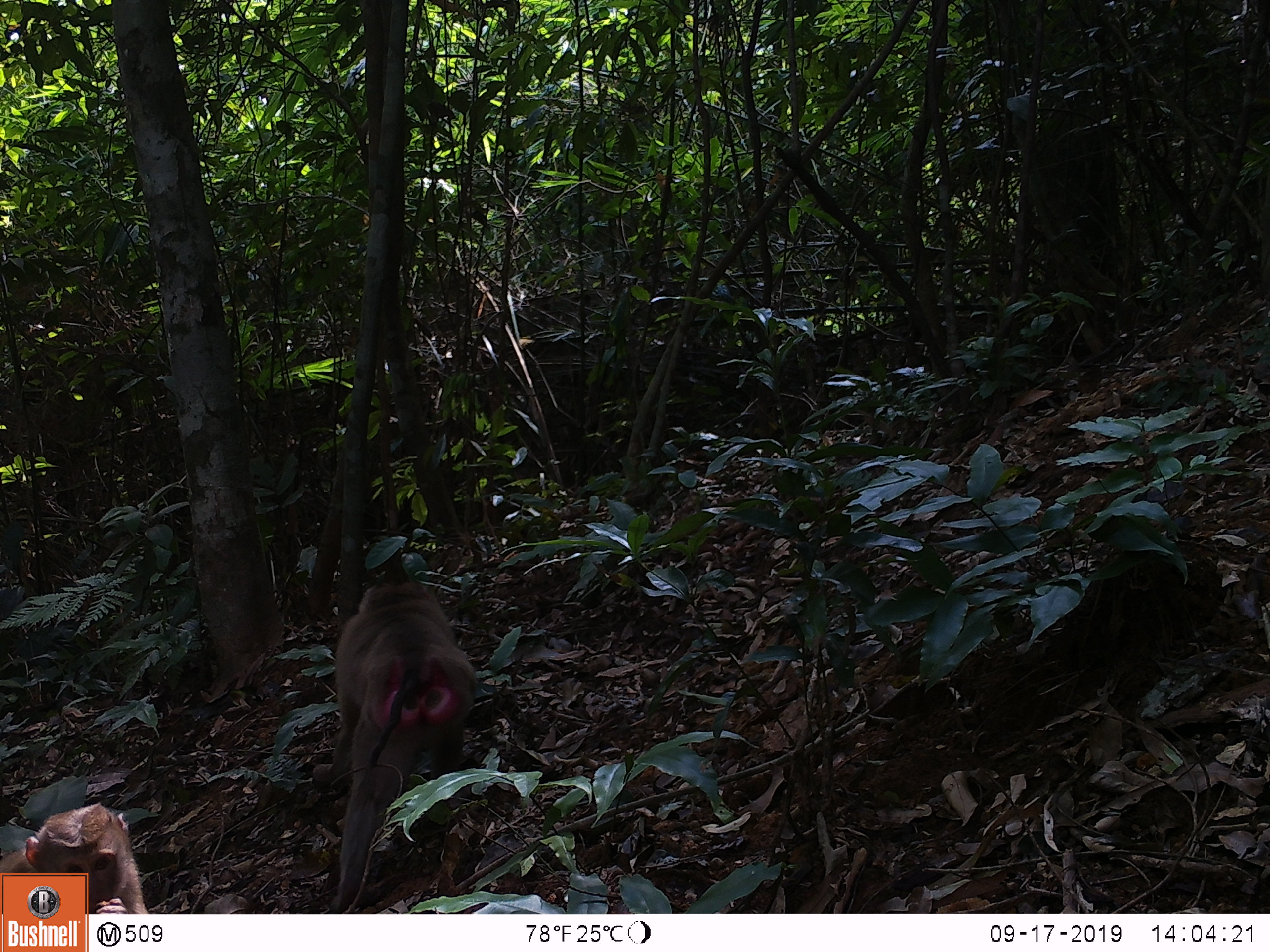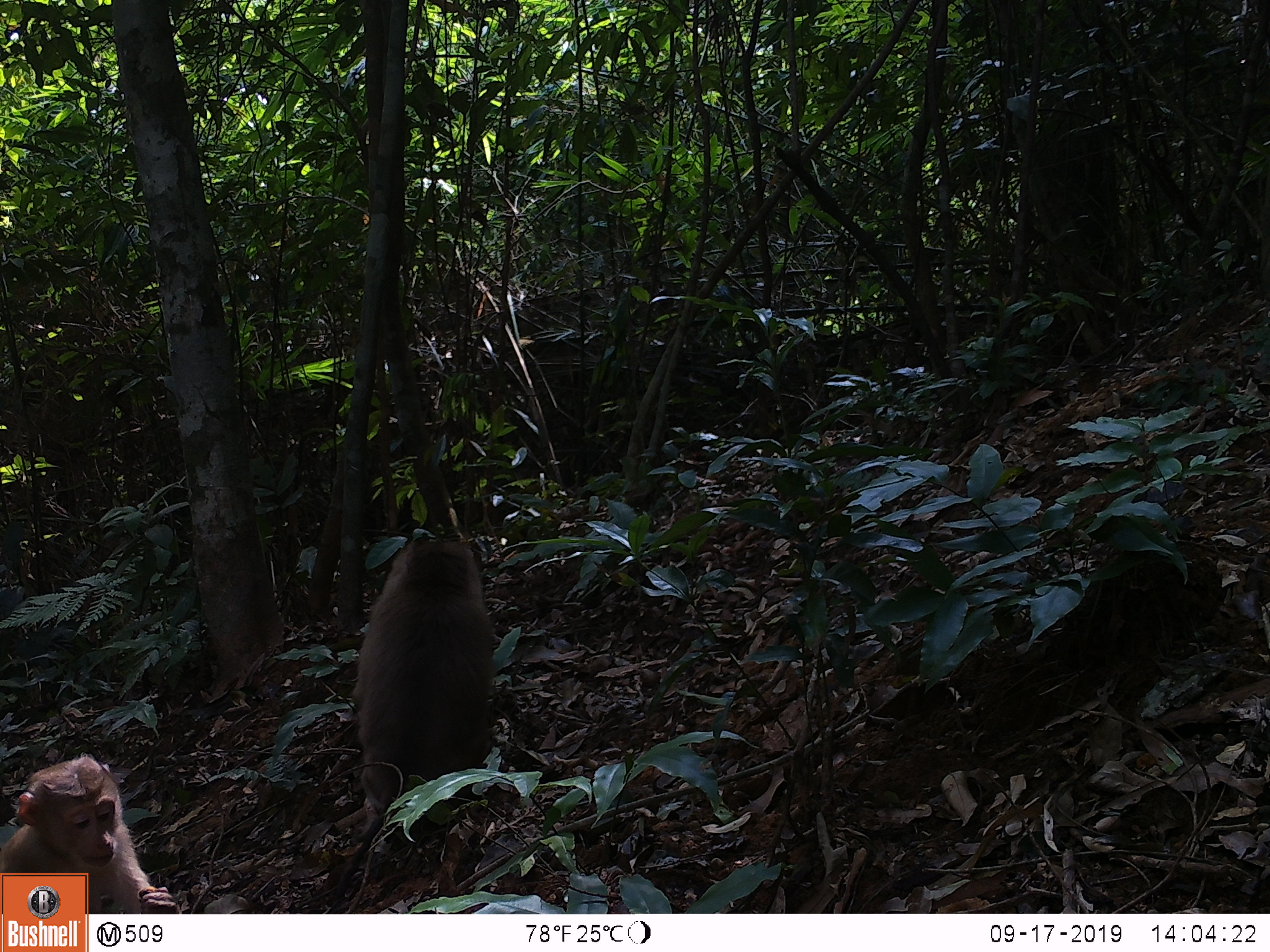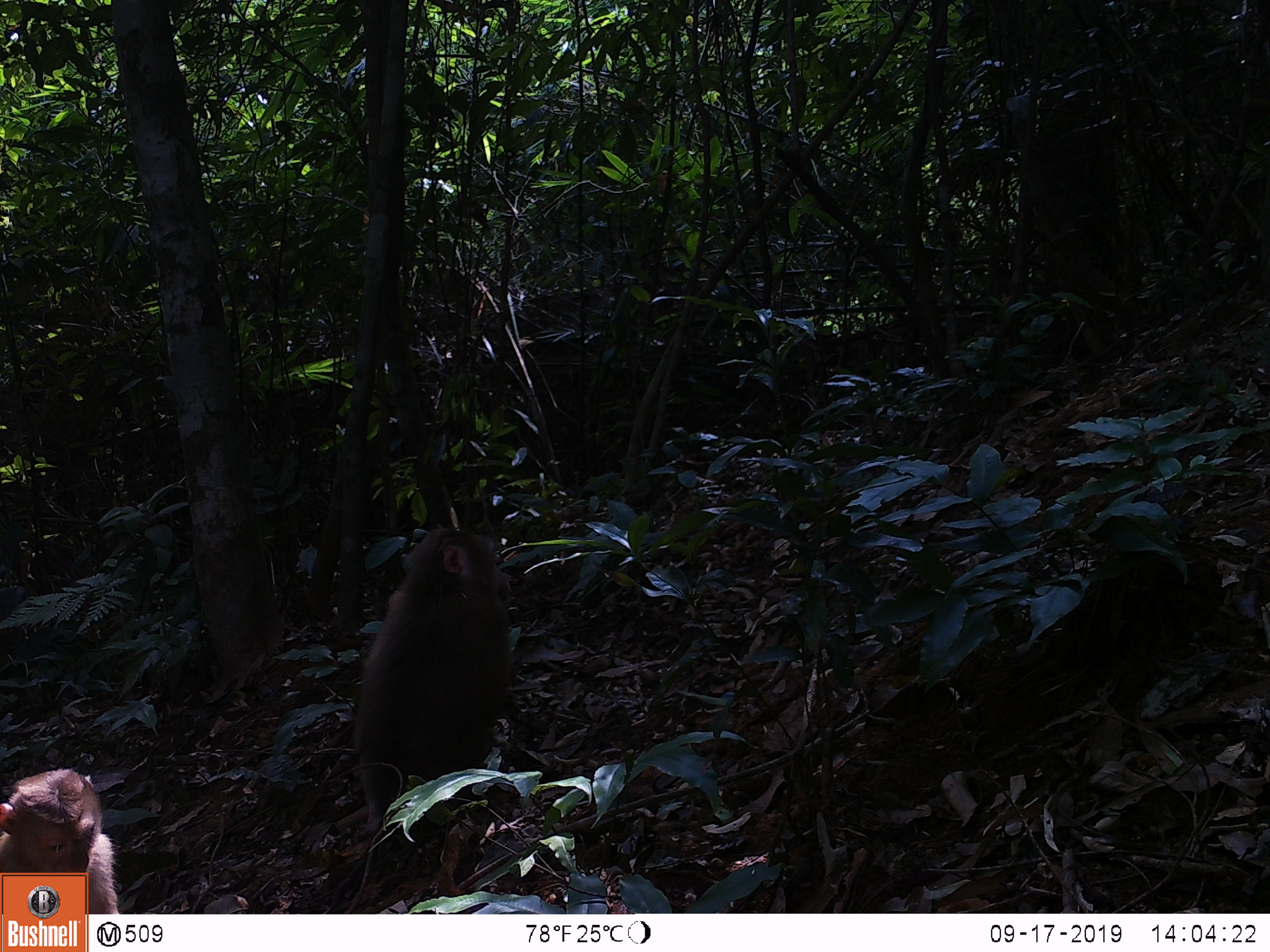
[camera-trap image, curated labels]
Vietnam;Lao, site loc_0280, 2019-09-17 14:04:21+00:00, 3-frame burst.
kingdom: Animalia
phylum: Chordata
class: Mammalia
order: Primates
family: Cercopithecidae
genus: Macaca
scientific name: Macaca nemestrina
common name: pig-tailed macaque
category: pig tailed macaque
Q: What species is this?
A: Pig tailed macaque (pig-tailed macaque) (Macaca nemestrina).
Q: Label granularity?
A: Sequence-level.